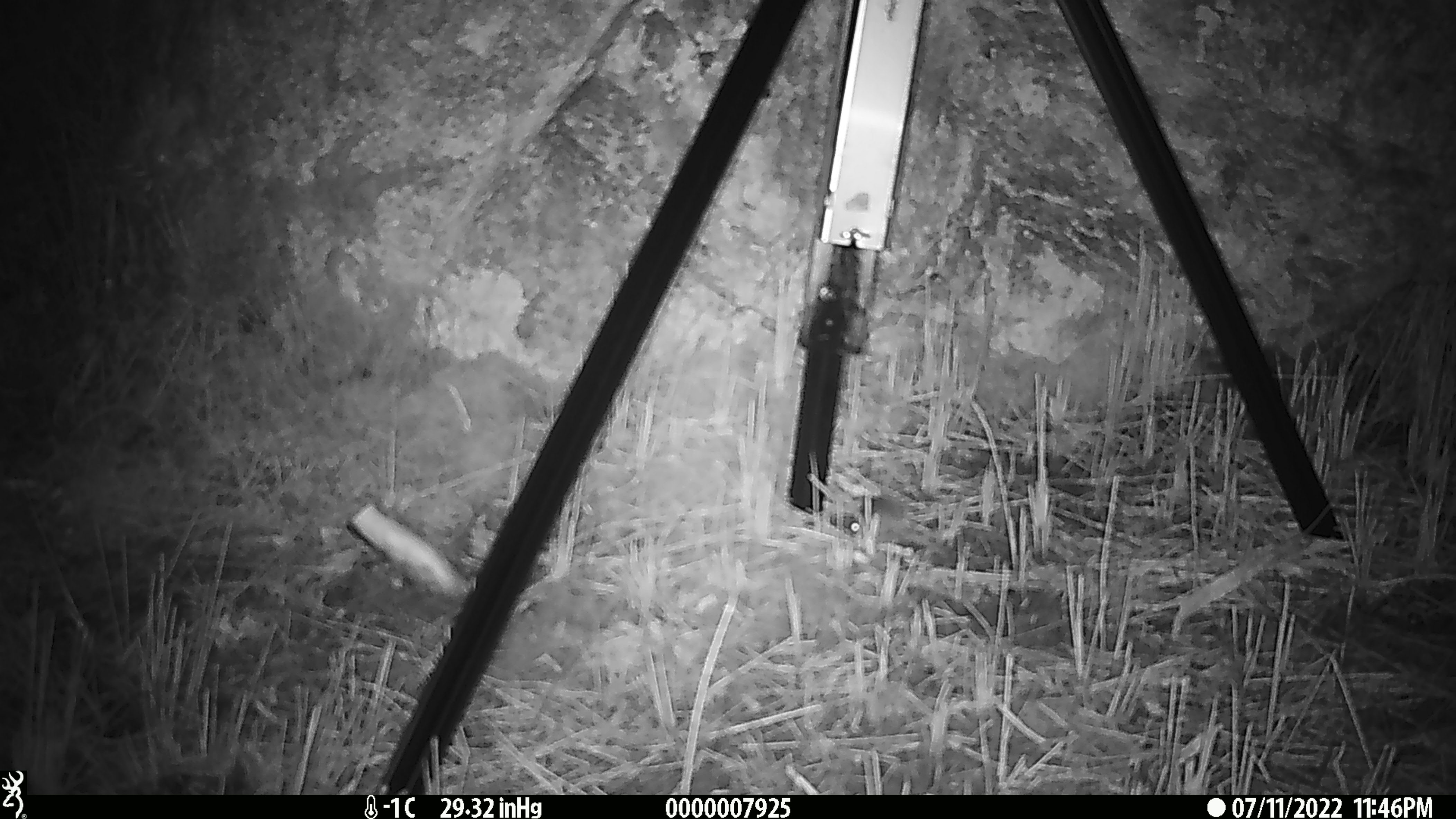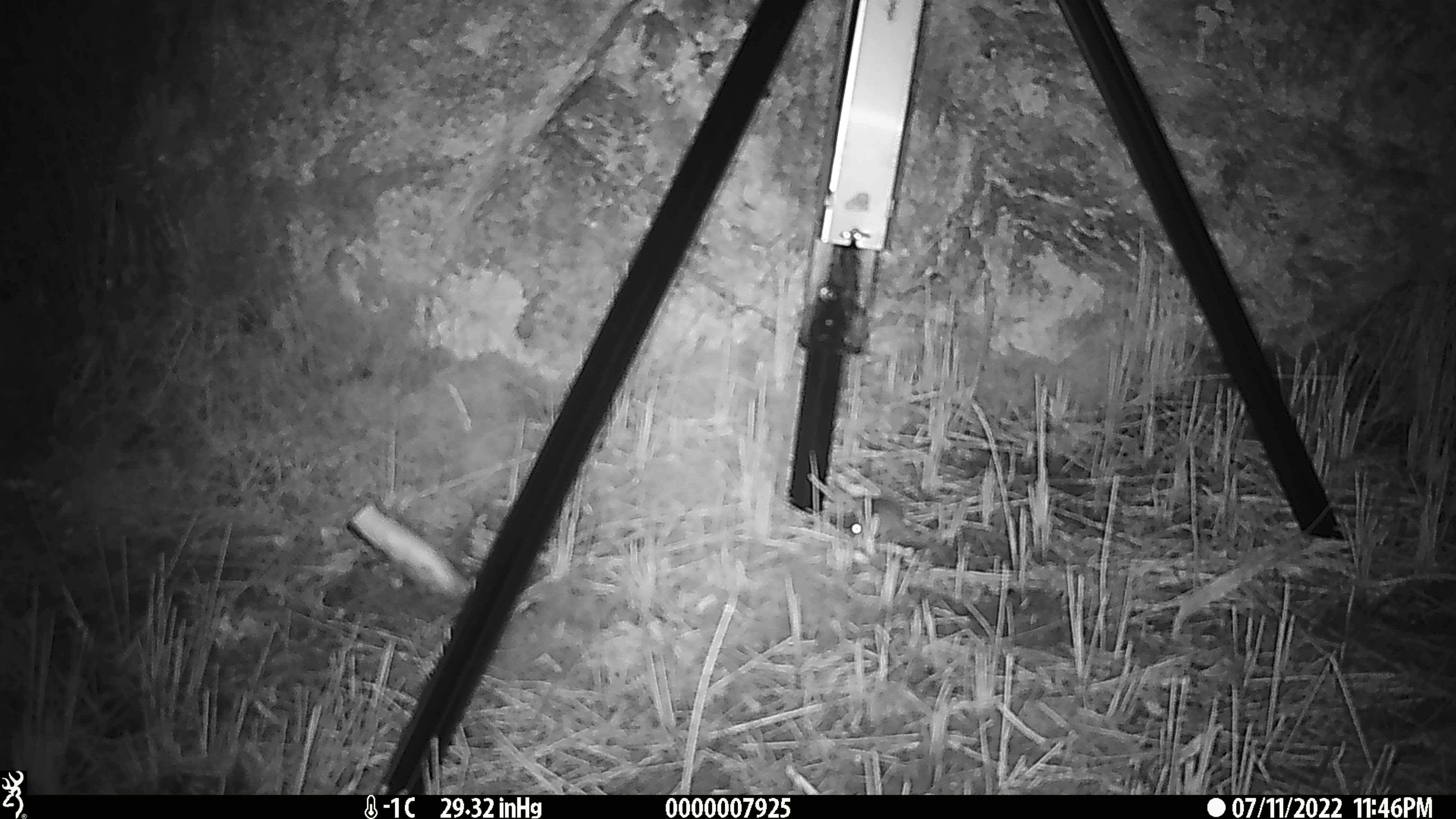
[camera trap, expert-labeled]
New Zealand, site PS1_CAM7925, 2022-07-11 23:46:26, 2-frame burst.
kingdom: Animalia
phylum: Chordata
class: Mammalia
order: Rodentia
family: Muridae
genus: Mus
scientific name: Mus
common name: mouse